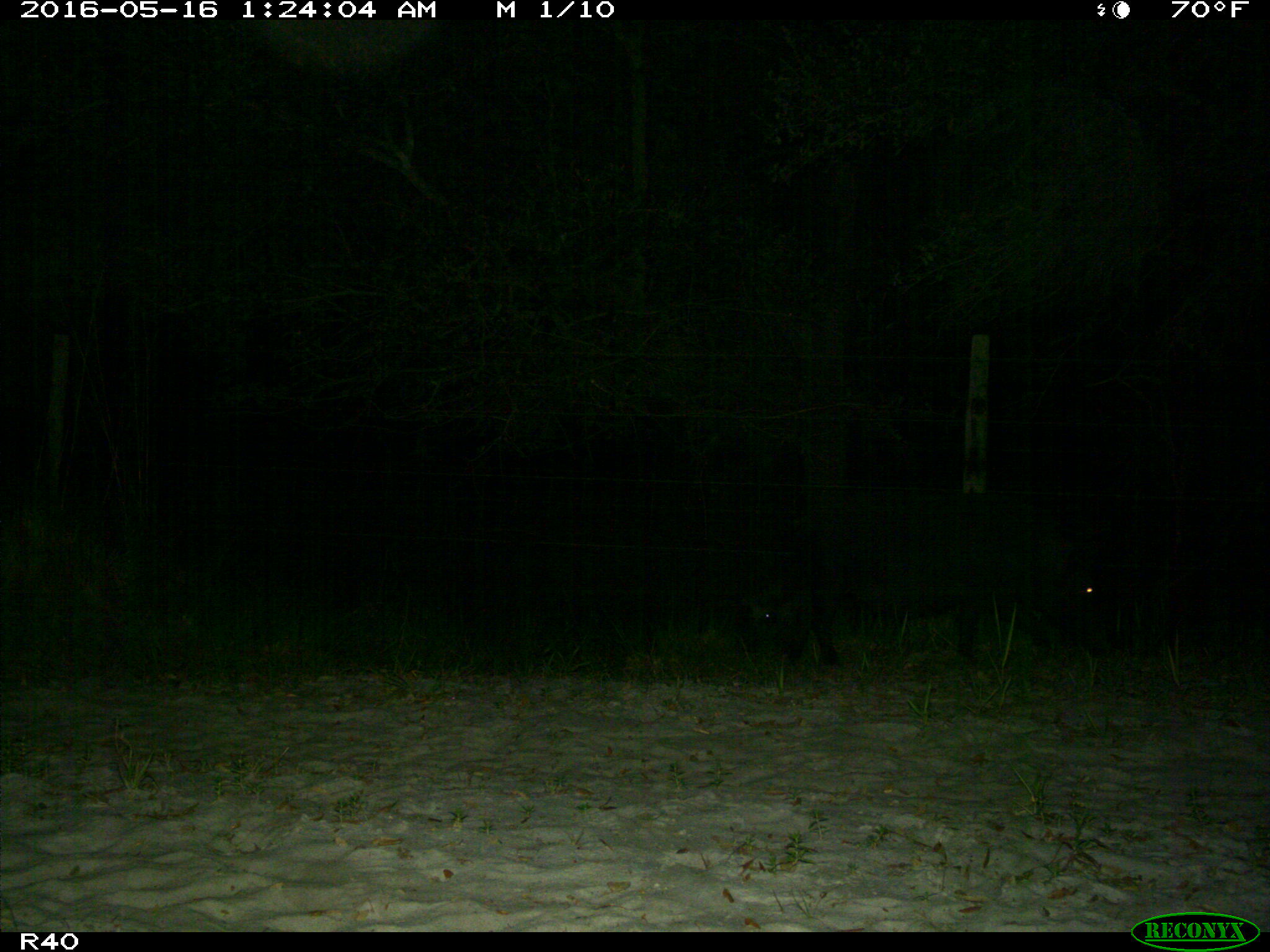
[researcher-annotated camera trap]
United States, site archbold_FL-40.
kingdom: Animalia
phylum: Chordata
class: Mammalia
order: Artiodactyla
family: Suidae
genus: Sus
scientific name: Sus scrofa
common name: wild boar